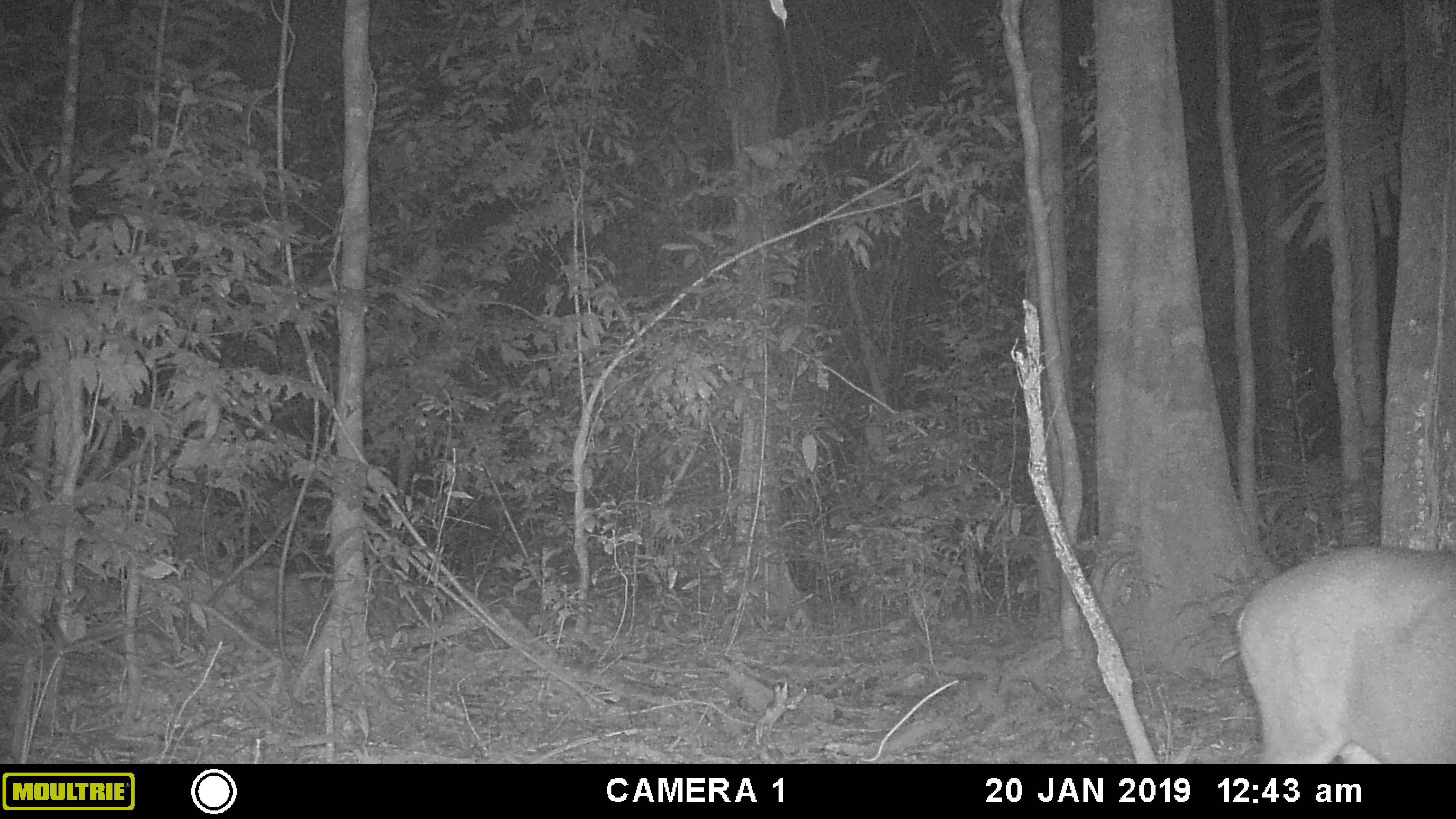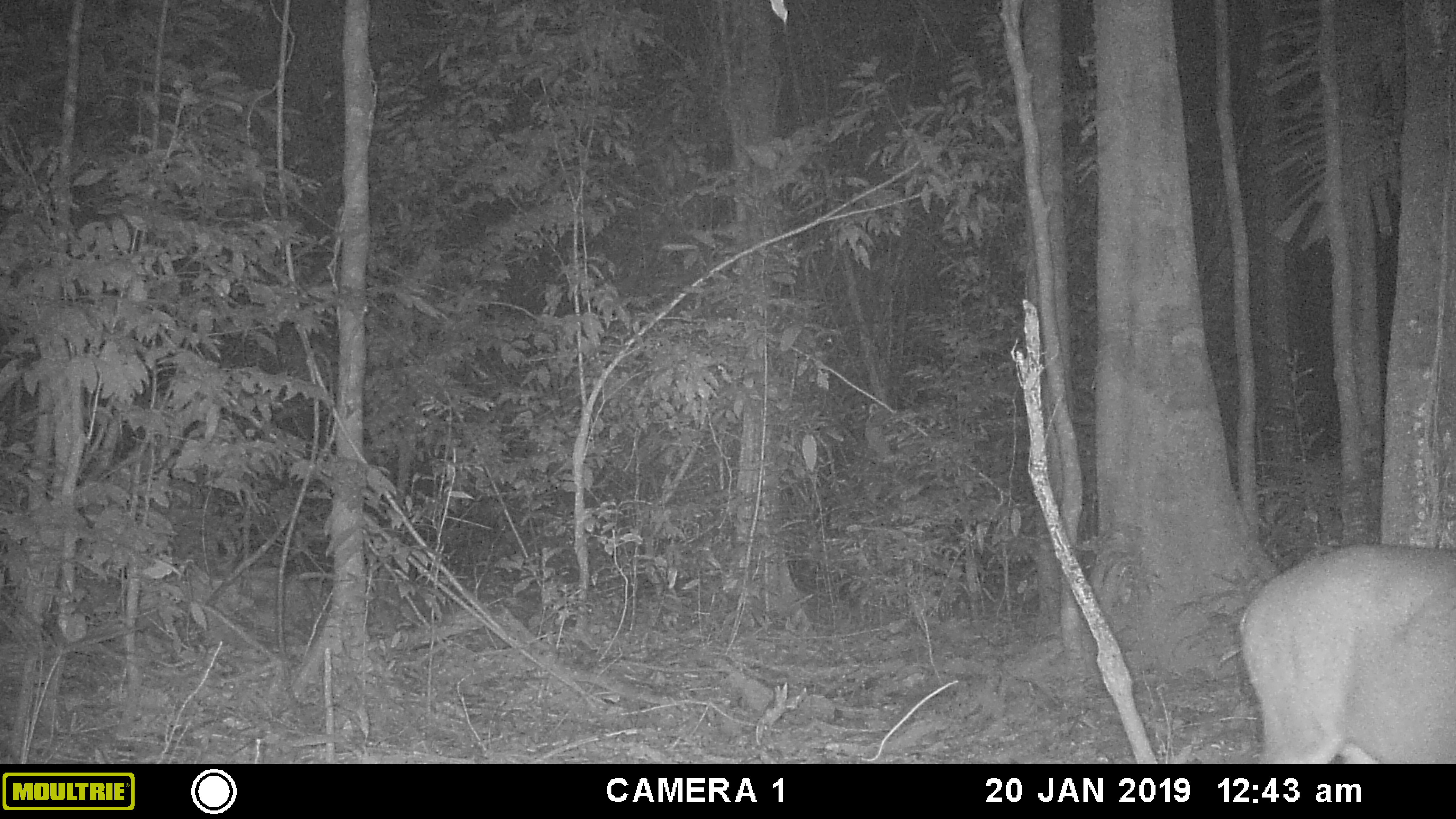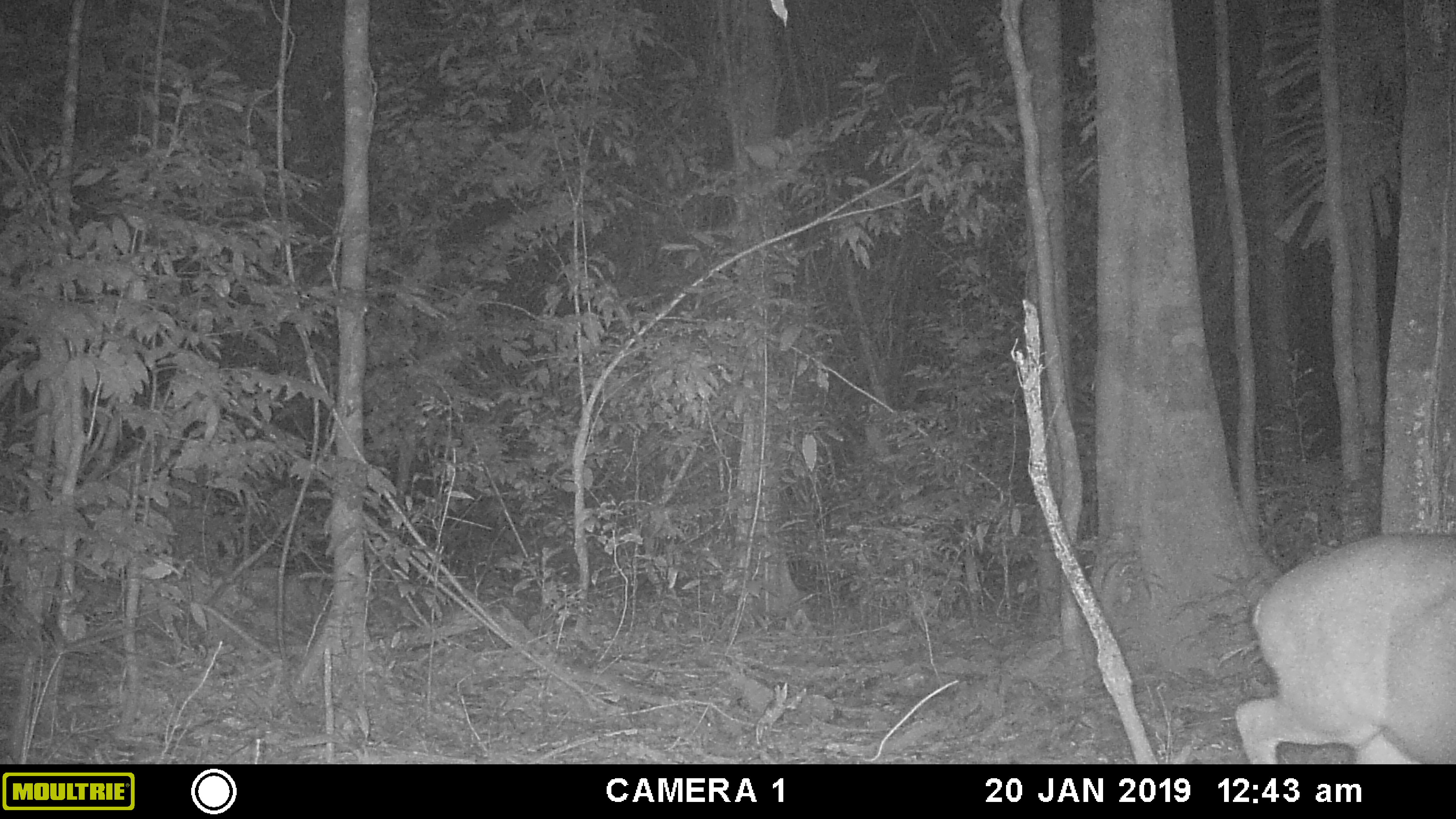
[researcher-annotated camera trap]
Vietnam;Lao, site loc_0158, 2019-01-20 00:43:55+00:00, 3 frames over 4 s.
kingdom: Animalia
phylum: Chordata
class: Mammalia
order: Artiodactyla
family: Cervidae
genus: Muntiacus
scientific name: Muntiacus vuquangensis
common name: large-antlered muntjac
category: large antlered muntjac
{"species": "large antlered muntjac (large-antlered muntjac) (Muntiacus vuquangensis)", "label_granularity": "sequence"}